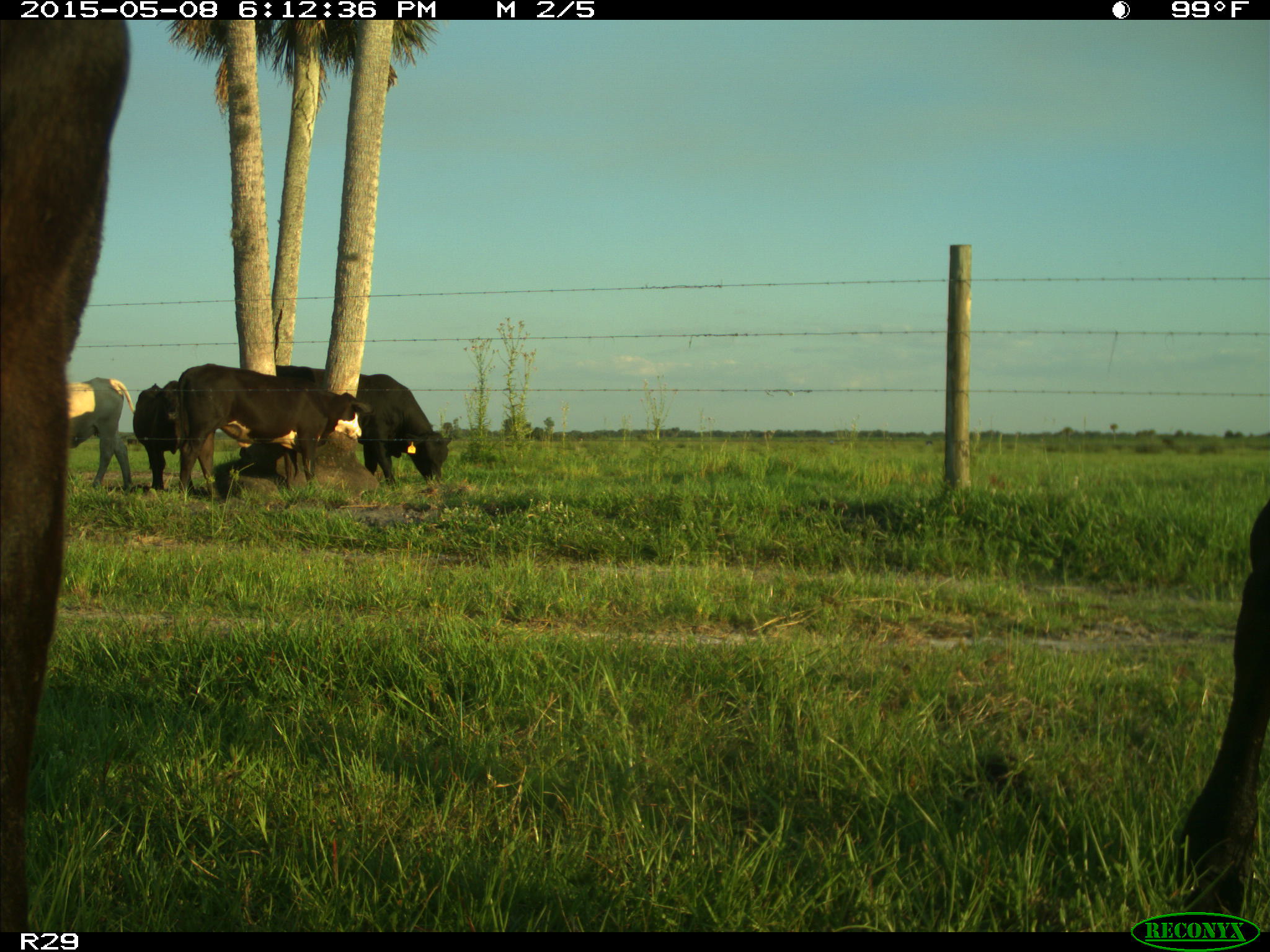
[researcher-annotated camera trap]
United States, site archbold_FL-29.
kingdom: Animalia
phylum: Chordata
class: Mammalia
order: Artiodactyla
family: Bovidae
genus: Bos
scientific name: Bos taurus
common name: domestic cow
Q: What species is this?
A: Bos taurus (domestic cow).